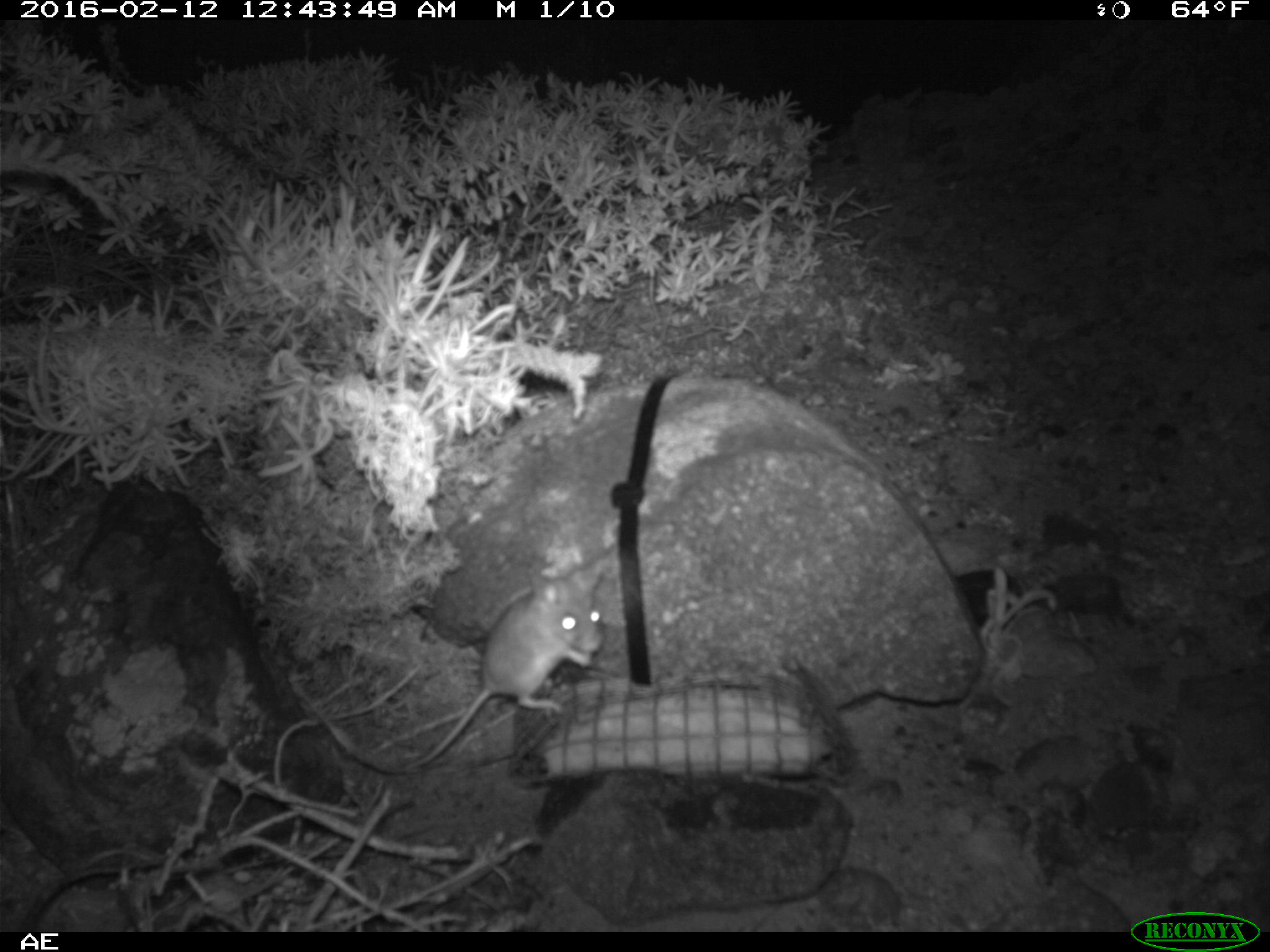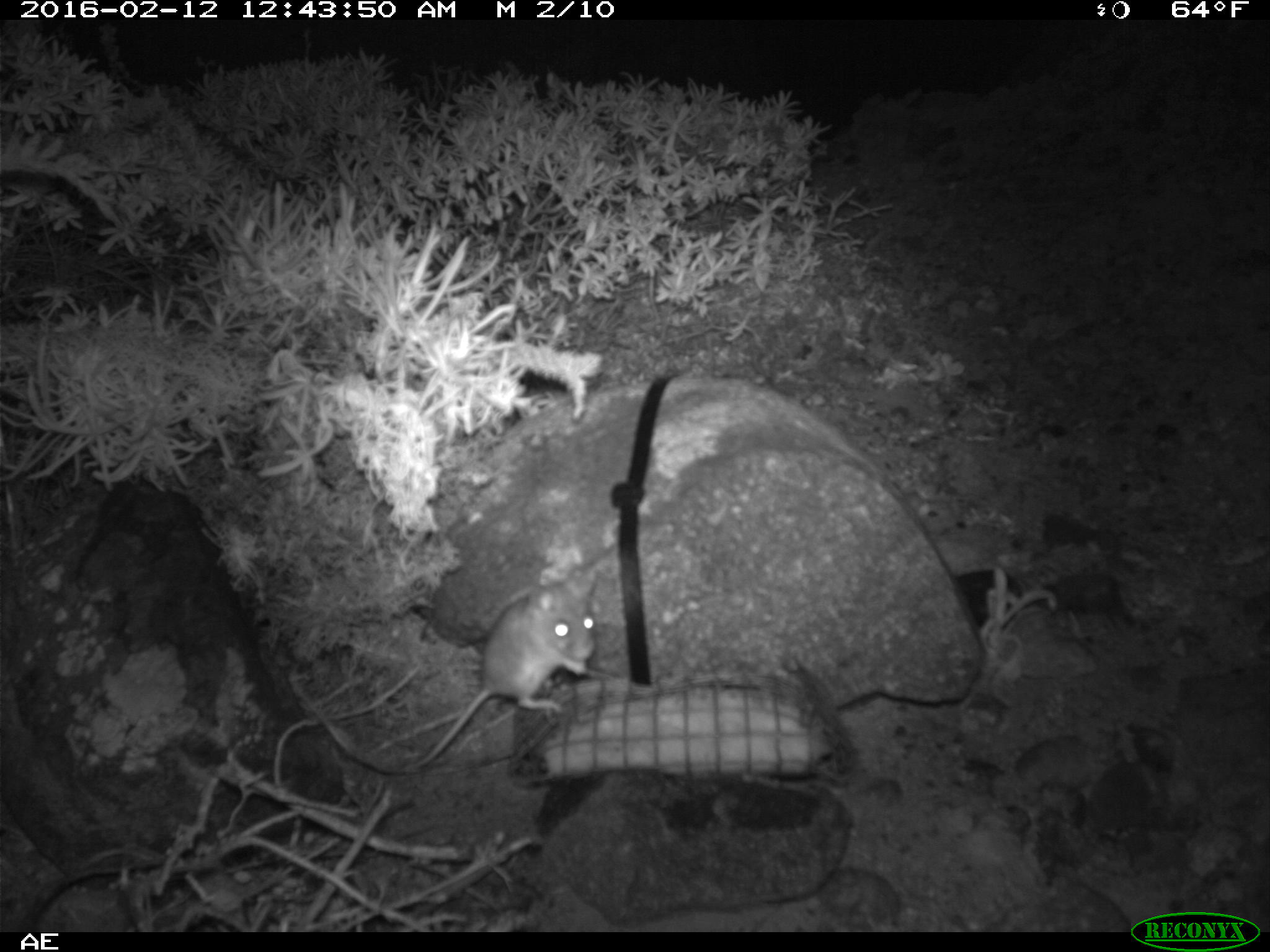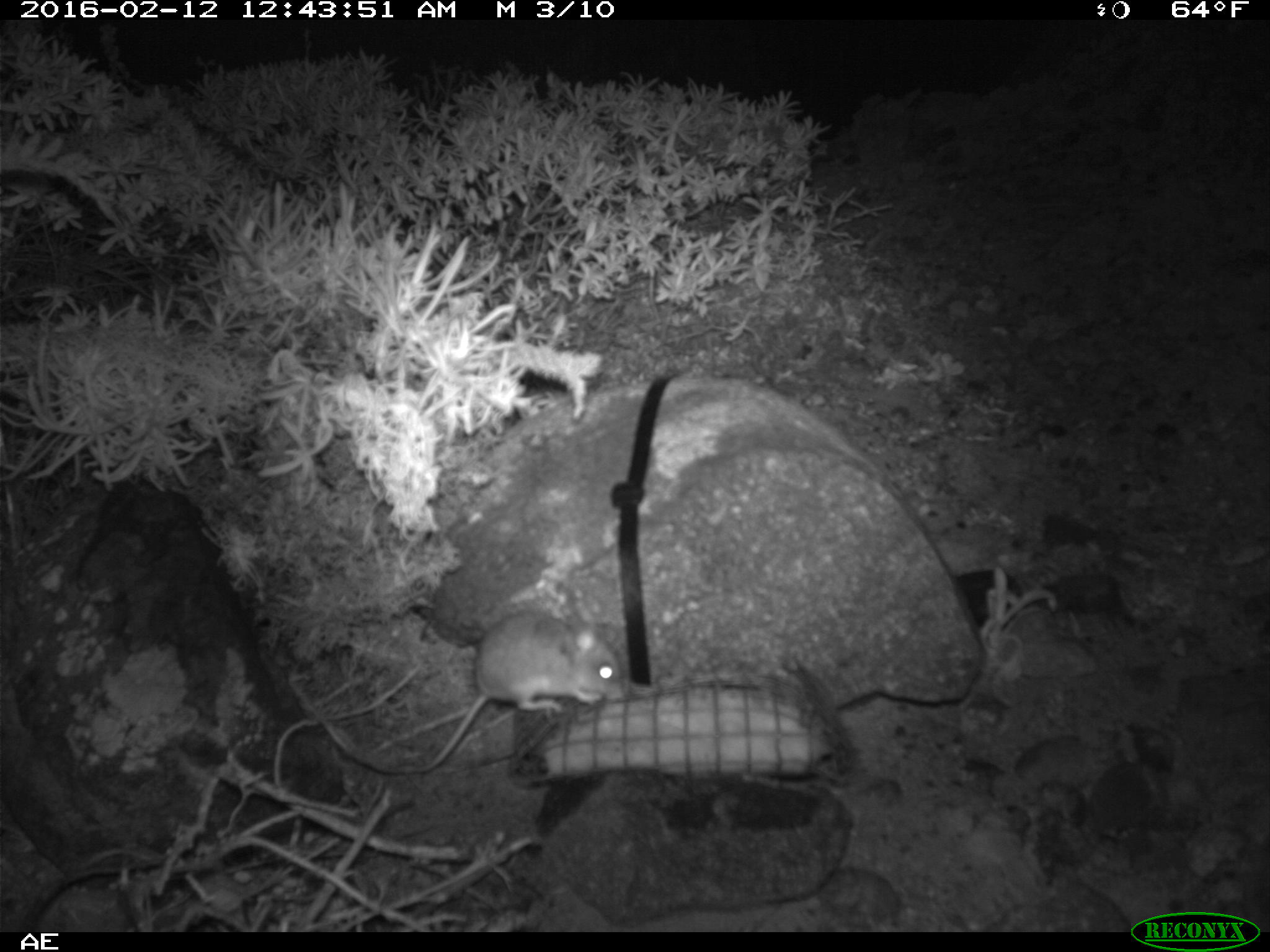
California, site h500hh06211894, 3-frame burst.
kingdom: Animalia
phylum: Chordata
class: Mammalia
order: Rodentia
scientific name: Rodentia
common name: rodent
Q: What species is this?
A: Rodent (Rodentia).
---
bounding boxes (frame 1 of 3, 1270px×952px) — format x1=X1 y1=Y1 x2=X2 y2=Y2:
rodent: x1=395 y1=559 x2=605 y2=773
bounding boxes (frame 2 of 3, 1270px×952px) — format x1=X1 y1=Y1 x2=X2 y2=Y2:
rodent: x1=399 y1=578 x2=597 y2=772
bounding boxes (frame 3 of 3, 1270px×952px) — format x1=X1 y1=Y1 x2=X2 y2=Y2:
rodent: x1=390 y1=610 x2=630 y2=775